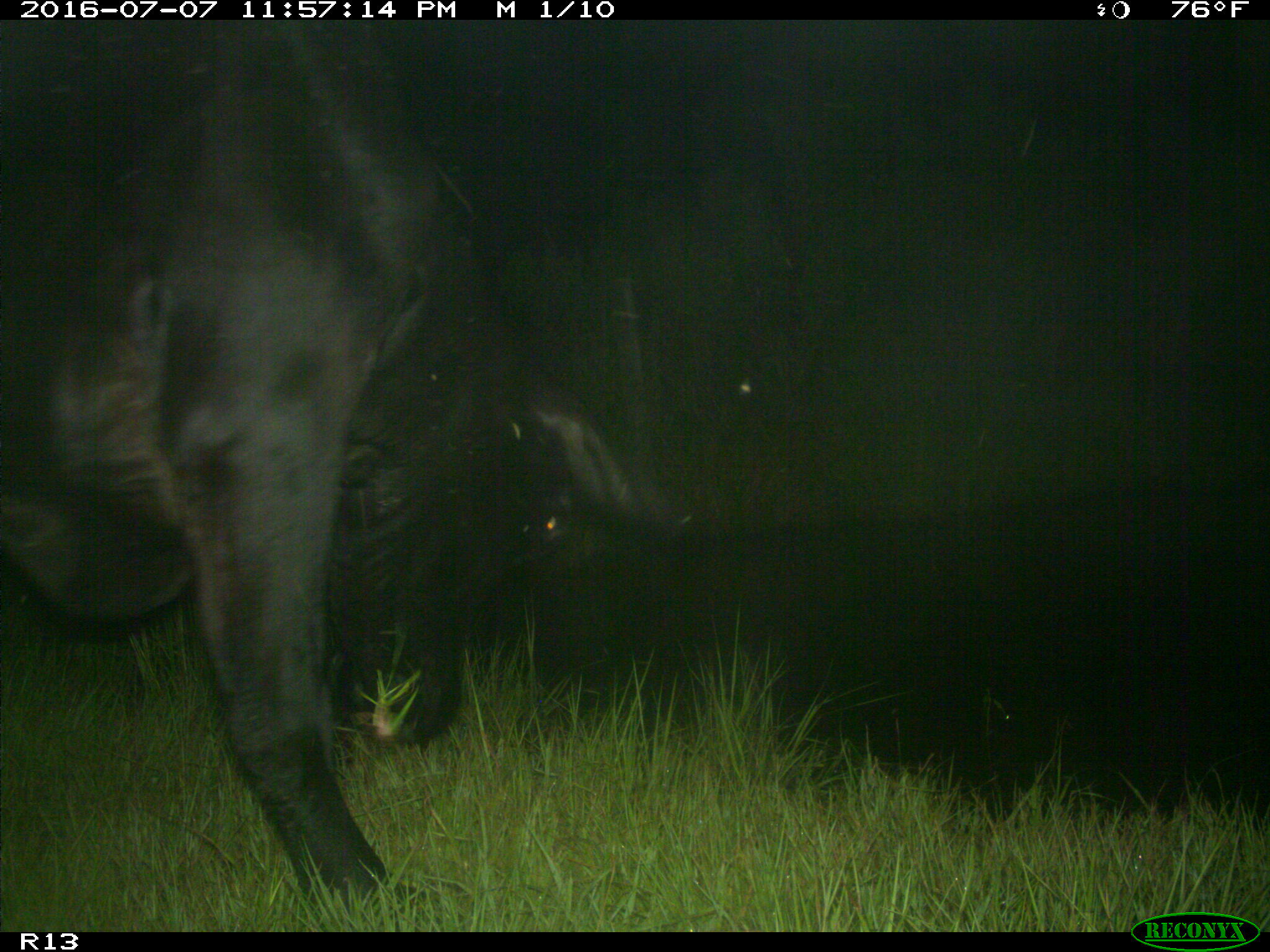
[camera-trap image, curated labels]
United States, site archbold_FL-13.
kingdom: Animalia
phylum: Chordata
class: Mammalia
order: Artiodactyla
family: Bovidae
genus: Bos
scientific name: Bos taurus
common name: domestic cow